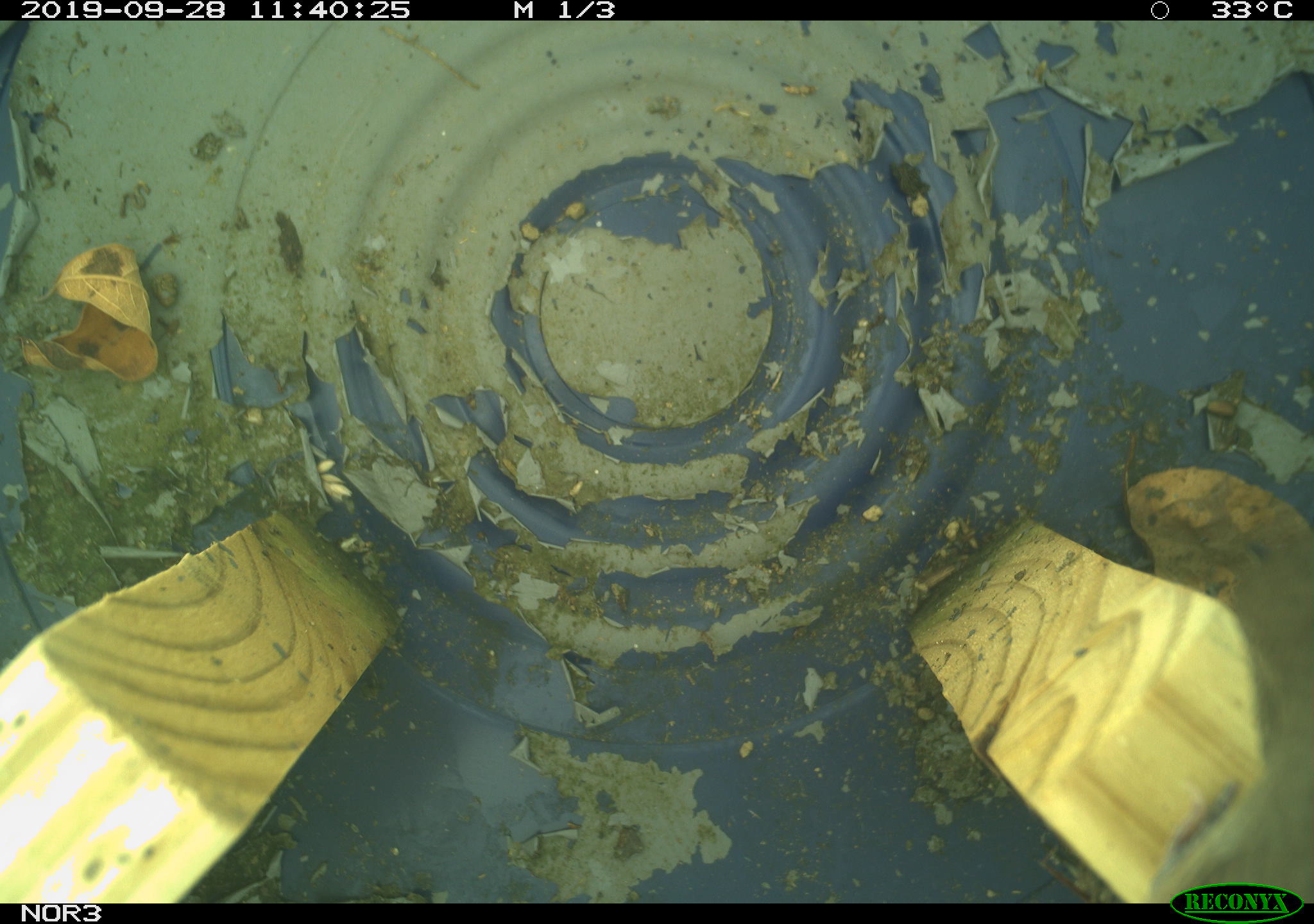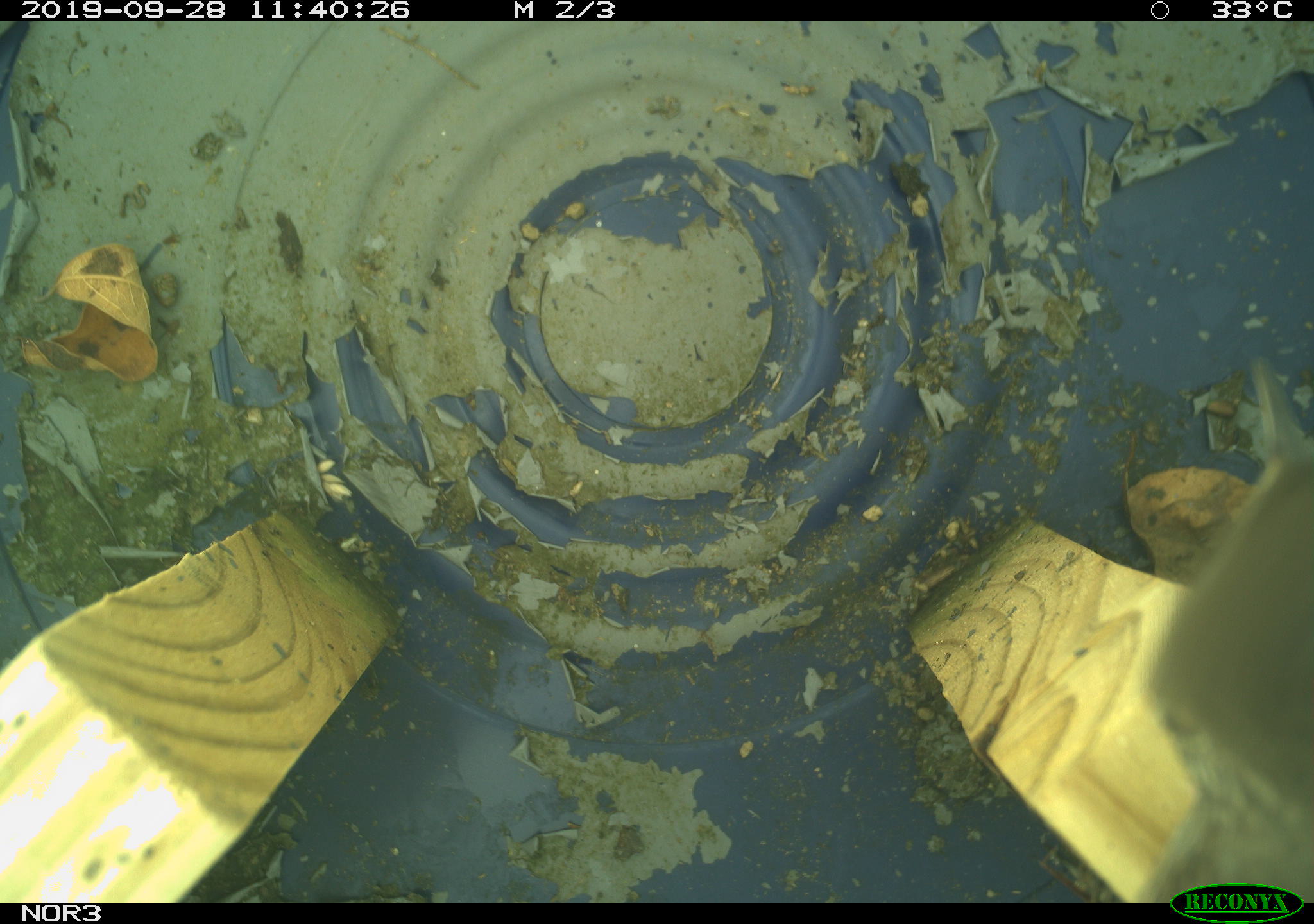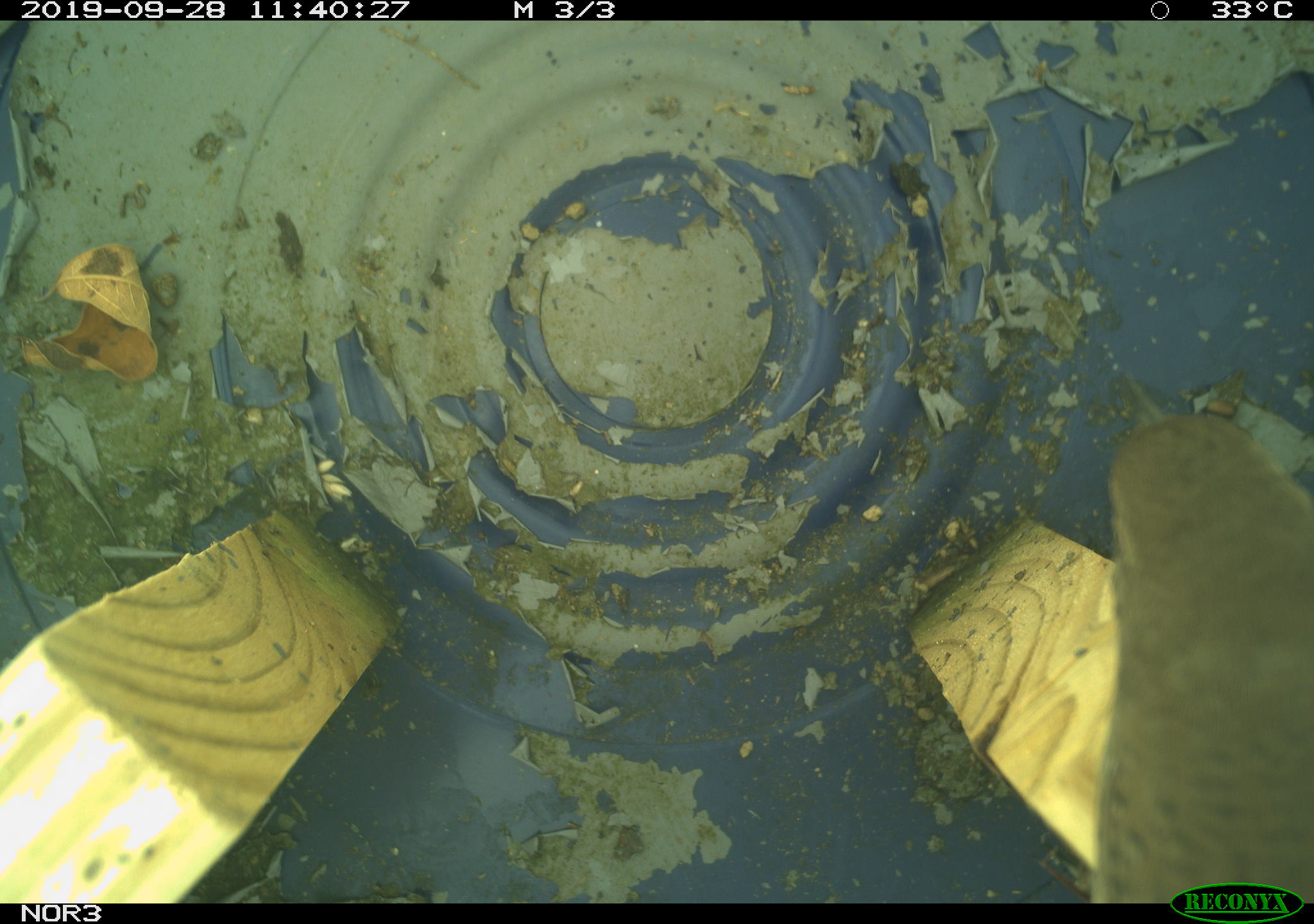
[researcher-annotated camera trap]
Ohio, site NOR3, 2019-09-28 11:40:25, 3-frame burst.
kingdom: Animalia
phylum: Chordata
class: Aves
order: Passeriformes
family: Troglodytidae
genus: Troglodytes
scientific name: Troglodytes aedon aedon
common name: northern house wren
Northern house wren (Troglodytes aedon aedon).